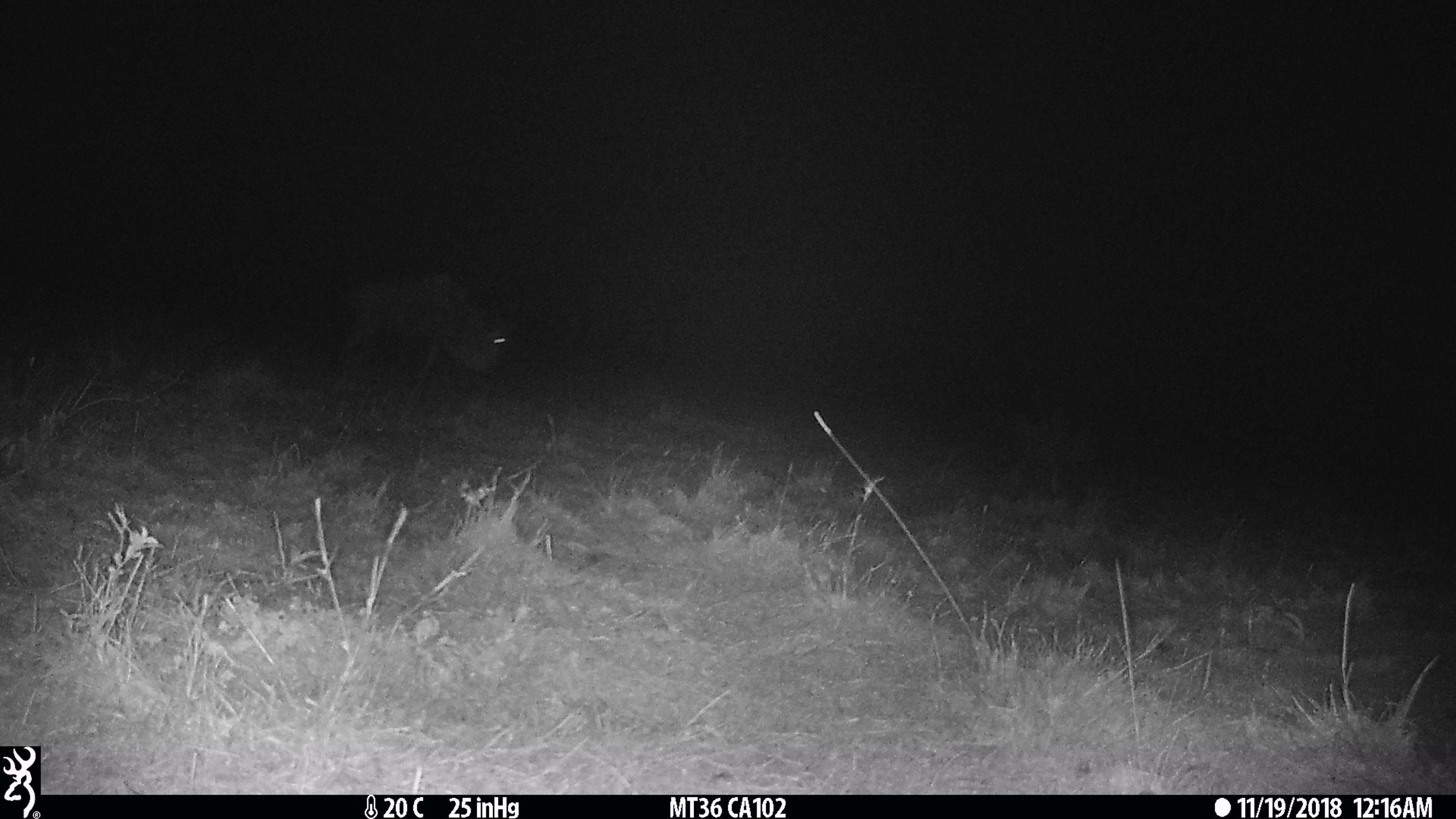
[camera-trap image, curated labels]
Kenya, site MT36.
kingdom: Animalia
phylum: Chordata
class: Mammalia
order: Artiodactyla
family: Bovidae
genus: Connochaetes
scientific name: Connochaetes taurinus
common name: blue wildebeest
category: wildebeest